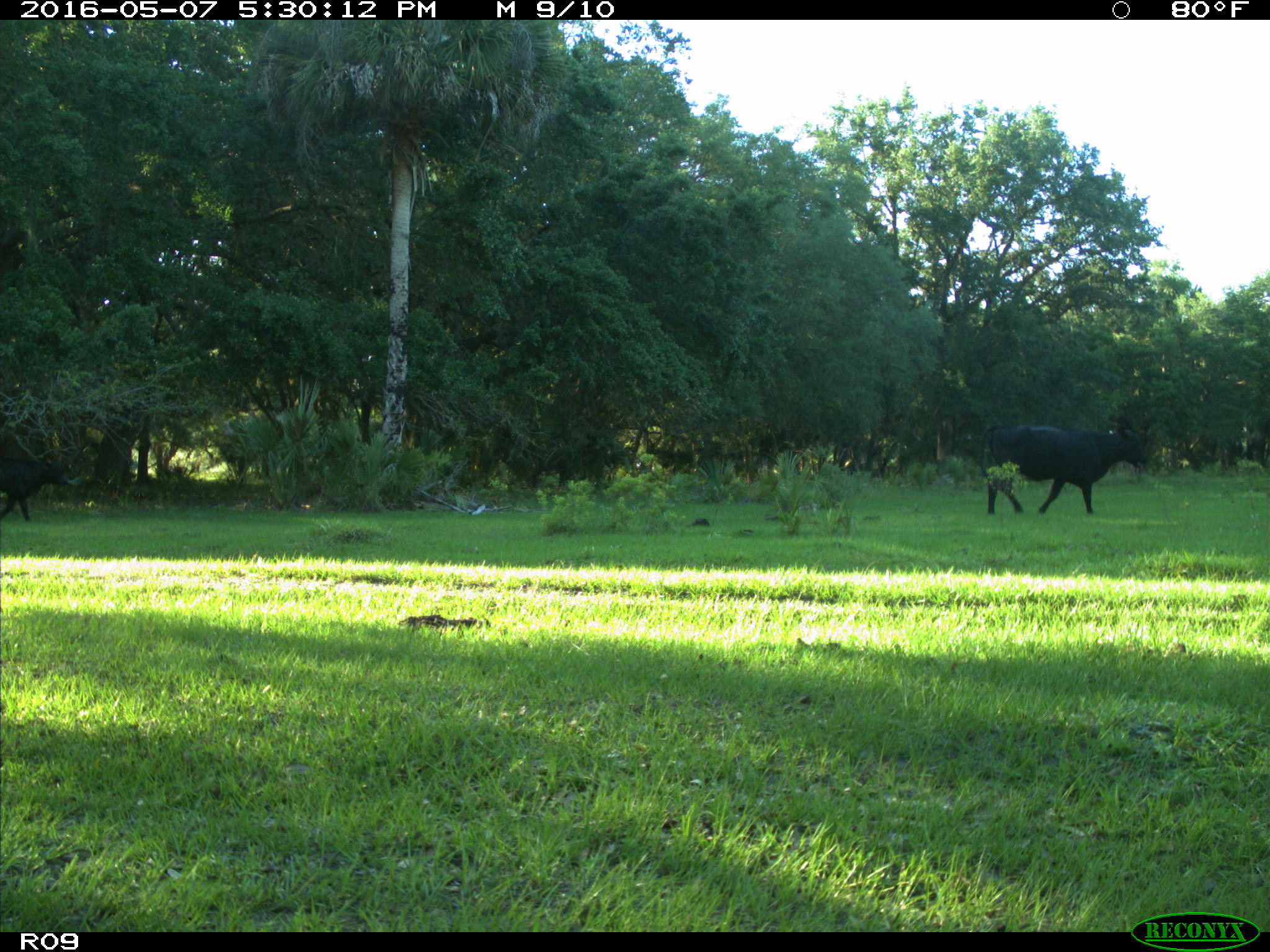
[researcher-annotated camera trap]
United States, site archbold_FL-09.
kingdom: Animalia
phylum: Chordata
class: Mammalia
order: Artiodactyla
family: Bovidae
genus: Bos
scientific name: Bos taurus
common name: domestic cow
Bos taurus (domestic cow).